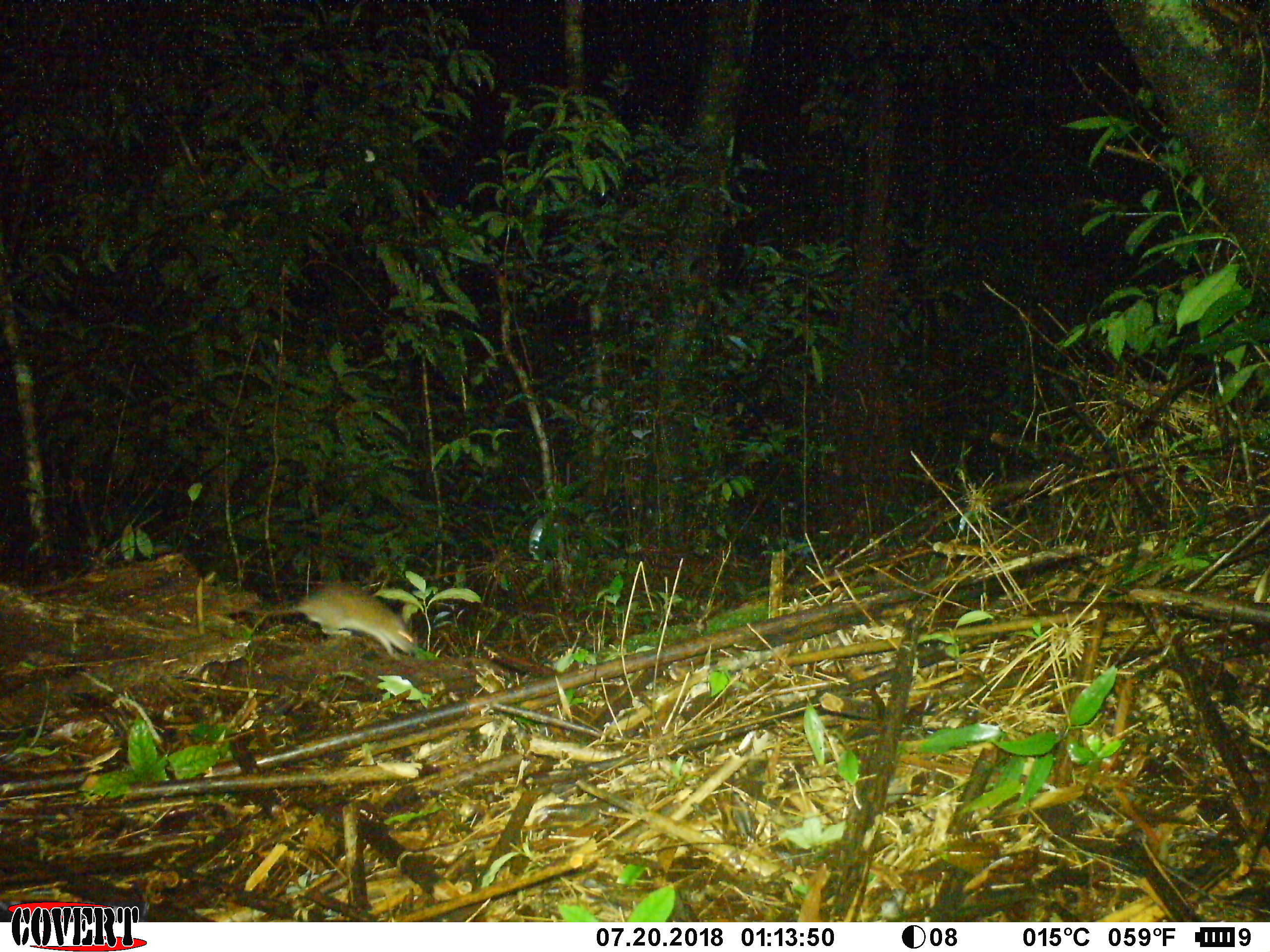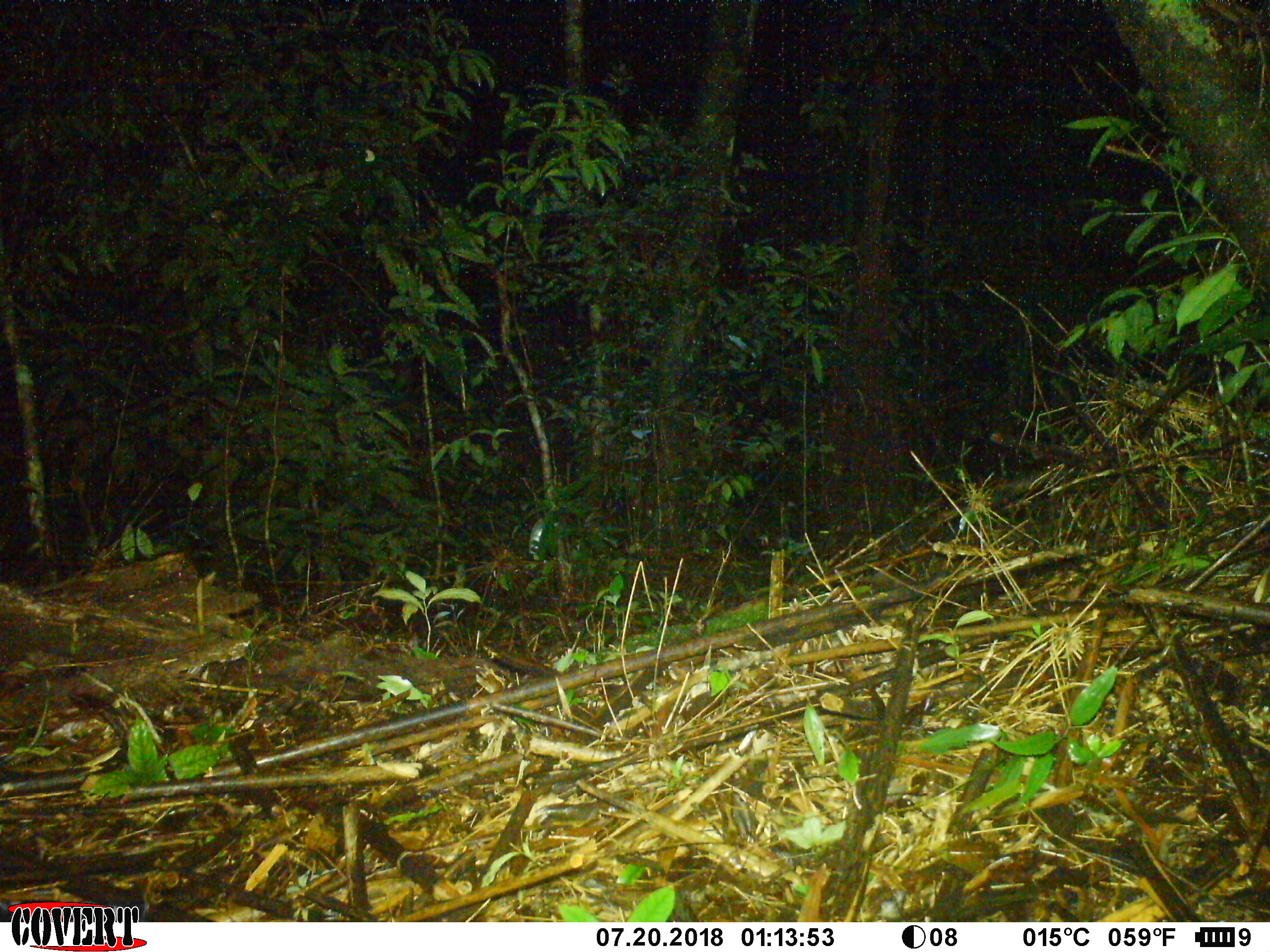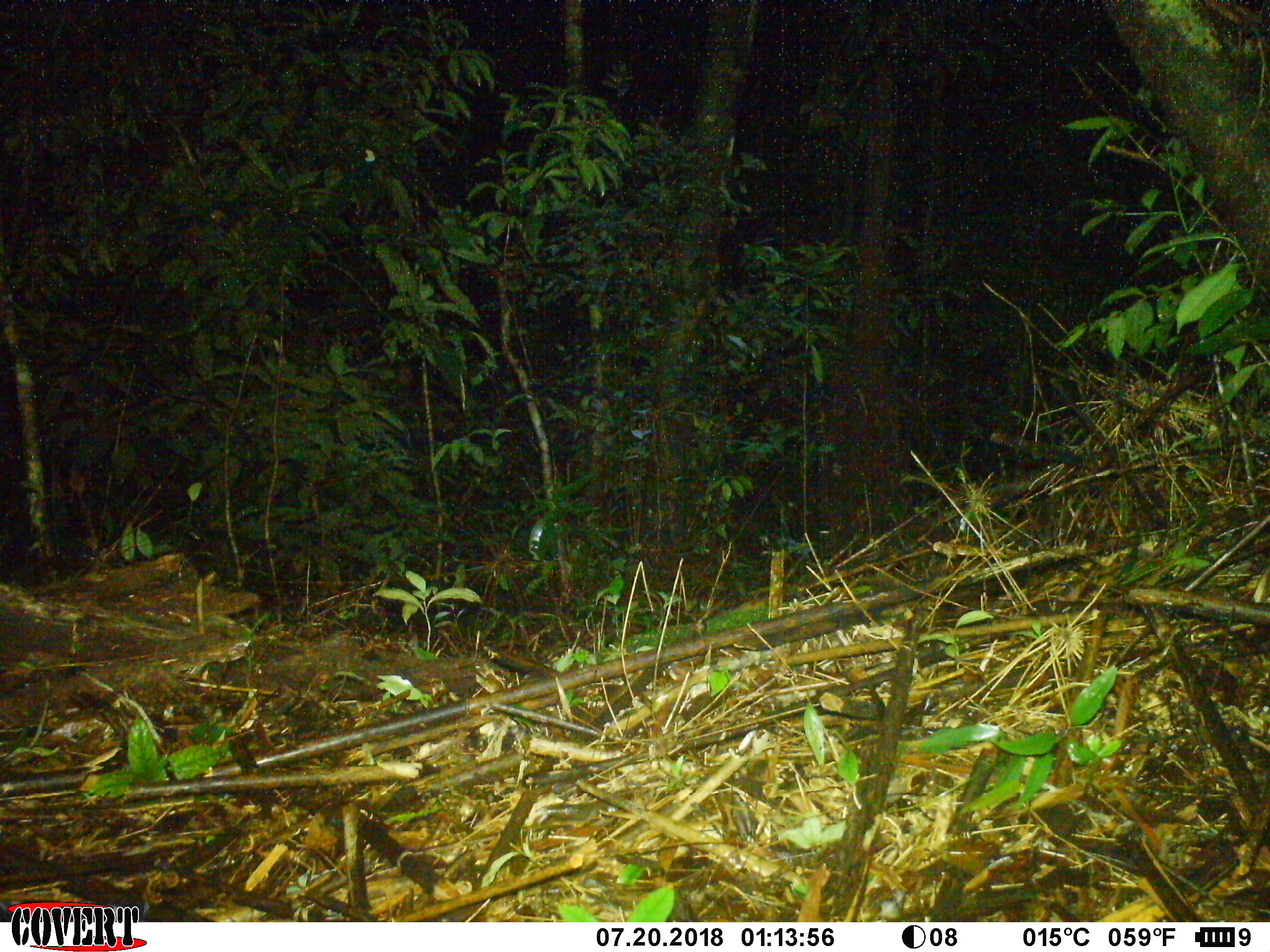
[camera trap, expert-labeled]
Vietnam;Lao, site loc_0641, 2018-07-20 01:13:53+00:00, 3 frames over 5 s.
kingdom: Animalia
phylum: Chordata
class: Mammalia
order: Rodentia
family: Muridae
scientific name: Muridae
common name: old-world mice and rats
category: unidentified murid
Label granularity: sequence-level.